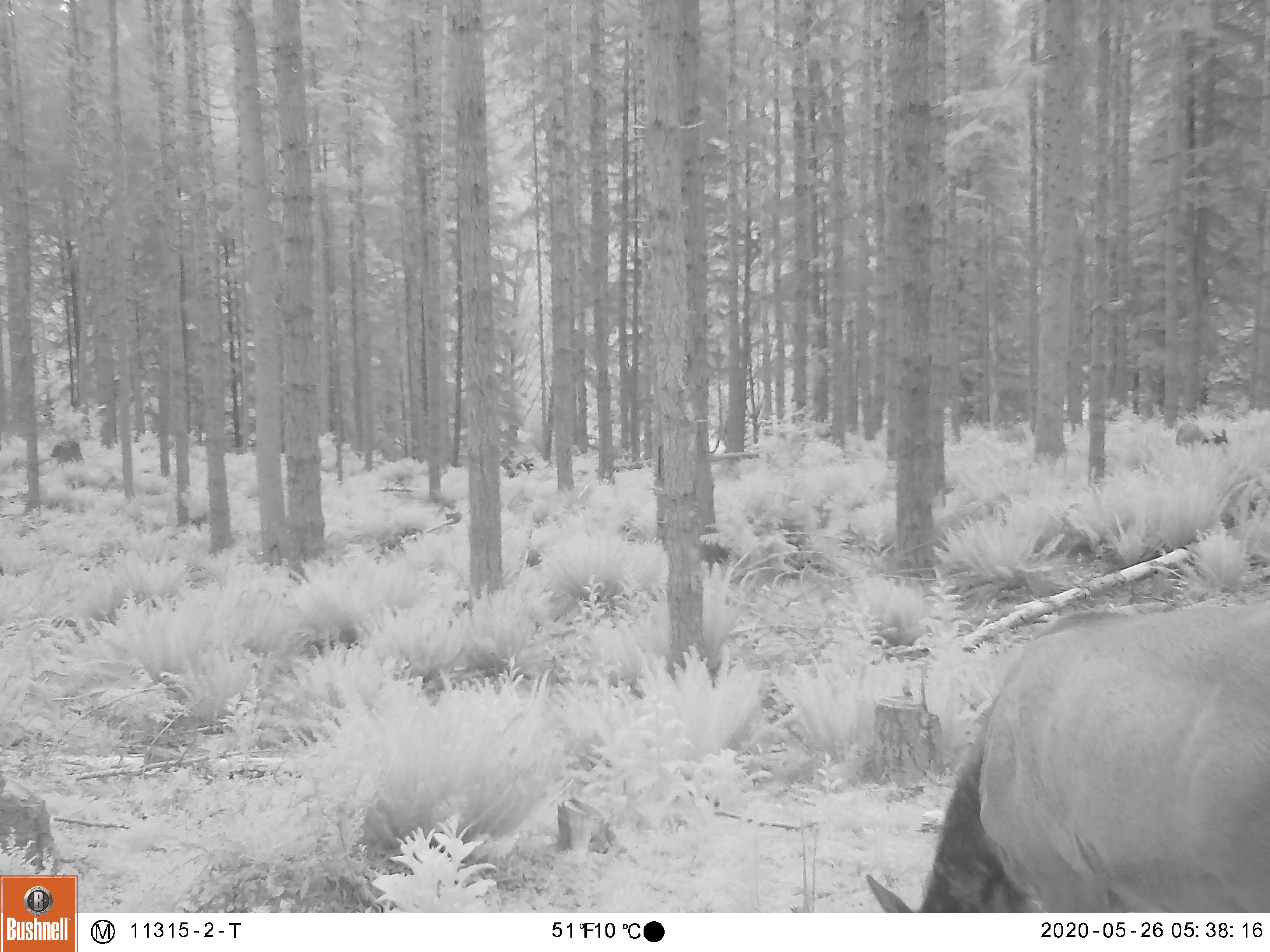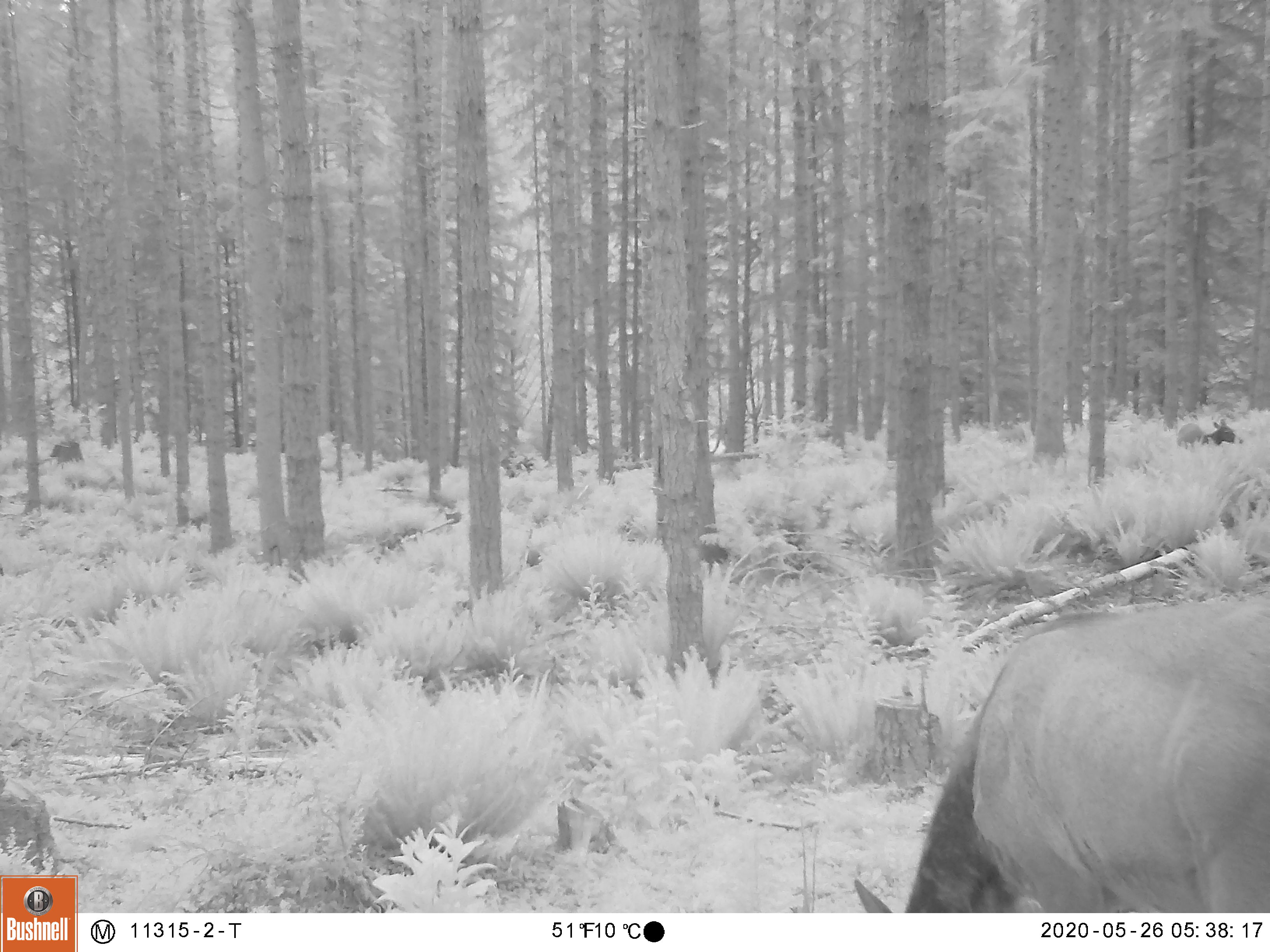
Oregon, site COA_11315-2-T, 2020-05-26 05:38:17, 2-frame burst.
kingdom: Animalia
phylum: Chordata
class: Mammalia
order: Artiodactyla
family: Cervidae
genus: Cervus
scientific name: Cervus canadensis roosevelti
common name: roosevelt elk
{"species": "roosevelt elk (Cervus canadensis roosevelti)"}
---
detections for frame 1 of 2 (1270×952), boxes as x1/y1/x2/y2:
roosevelt elk: 856/578/1266/904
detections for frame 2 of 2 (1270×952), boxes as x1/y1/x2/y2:
roosevelt elk: 852/582/1266/904